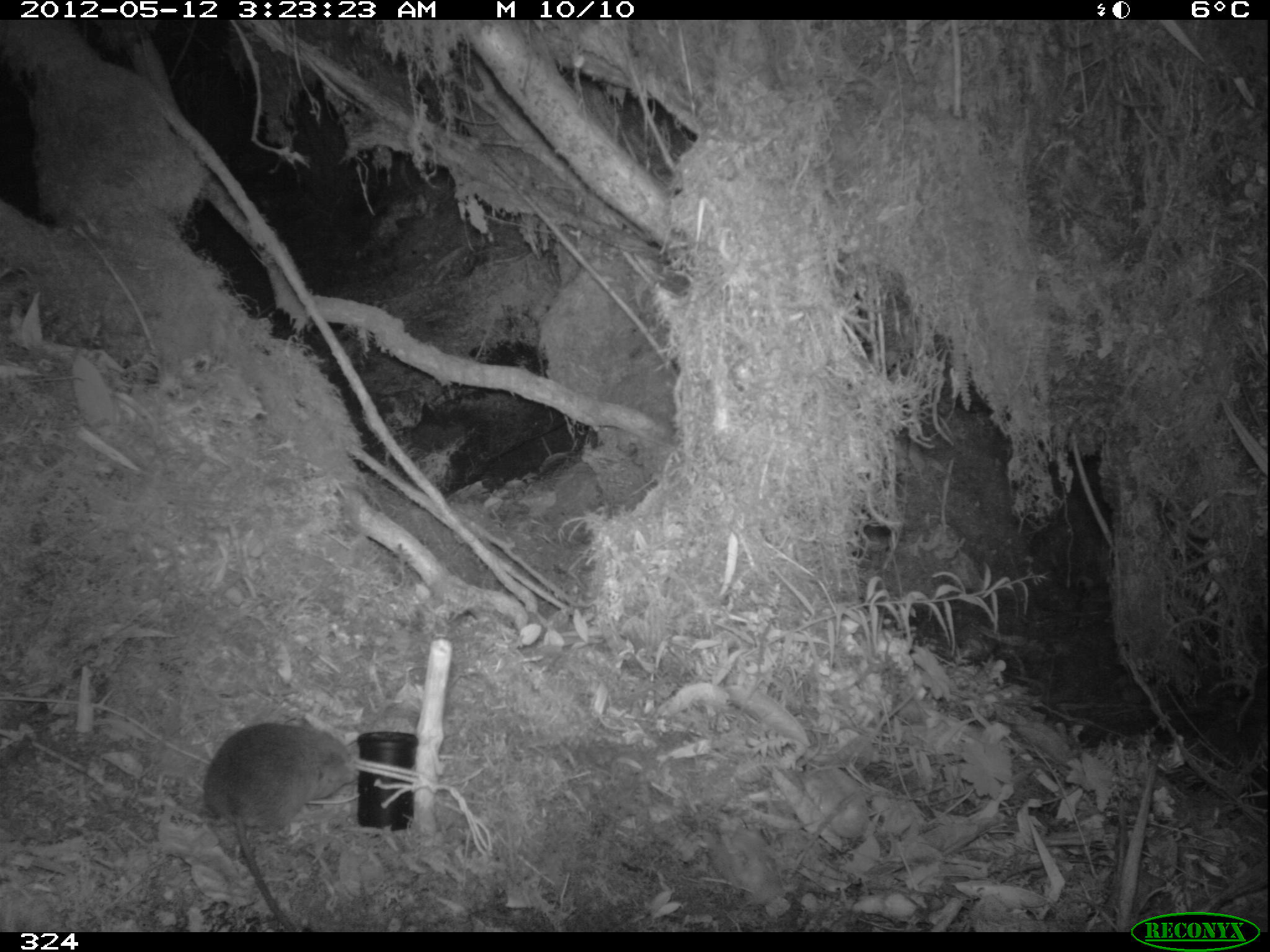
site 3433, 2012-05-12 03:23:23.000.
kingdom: Animalia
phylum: Chordata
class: Mammalia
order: Rodentia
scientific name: Rodentia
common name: rodents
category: unknown rodent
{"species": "unknown rodent (rodents) (Rodentia)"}